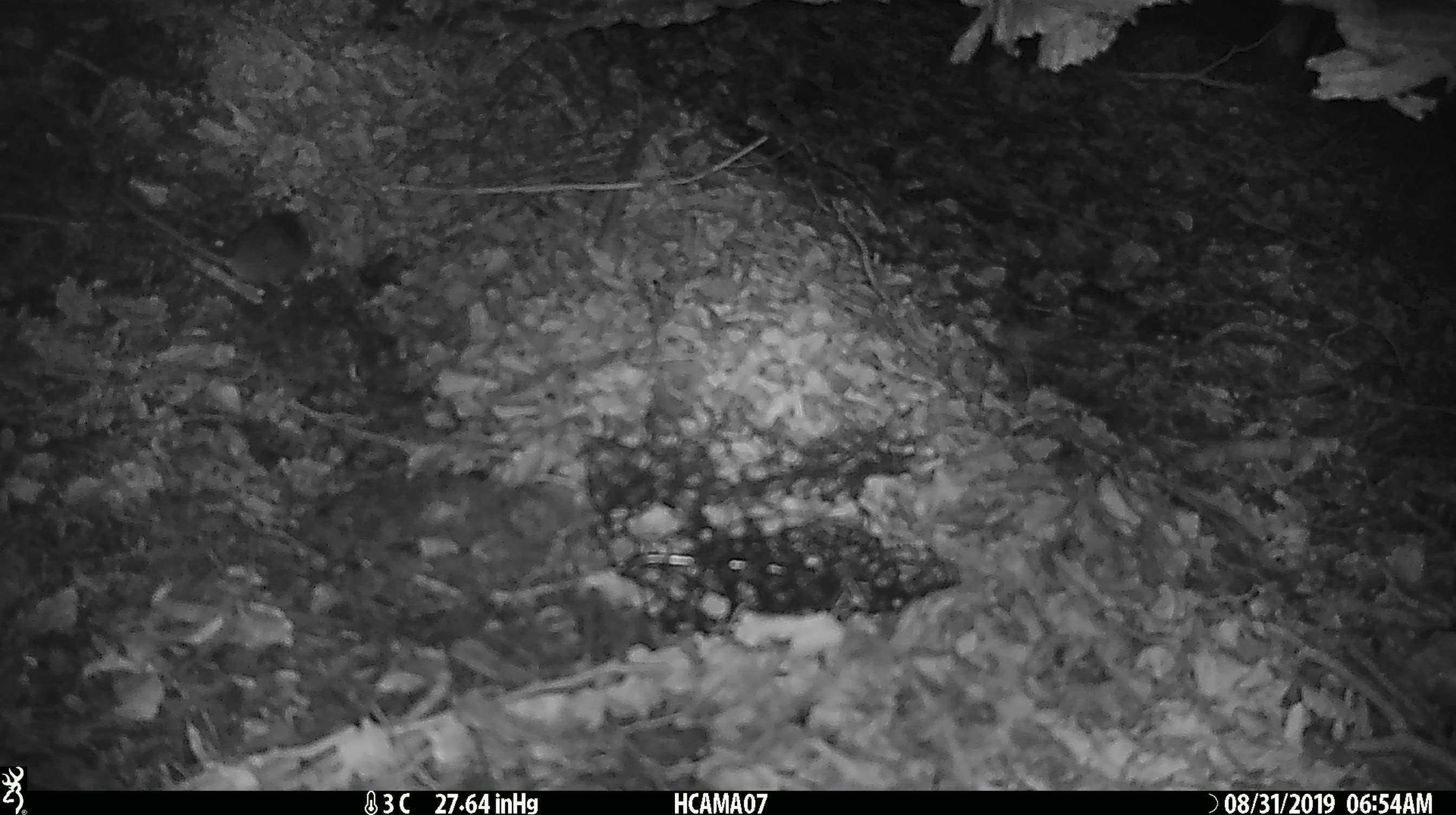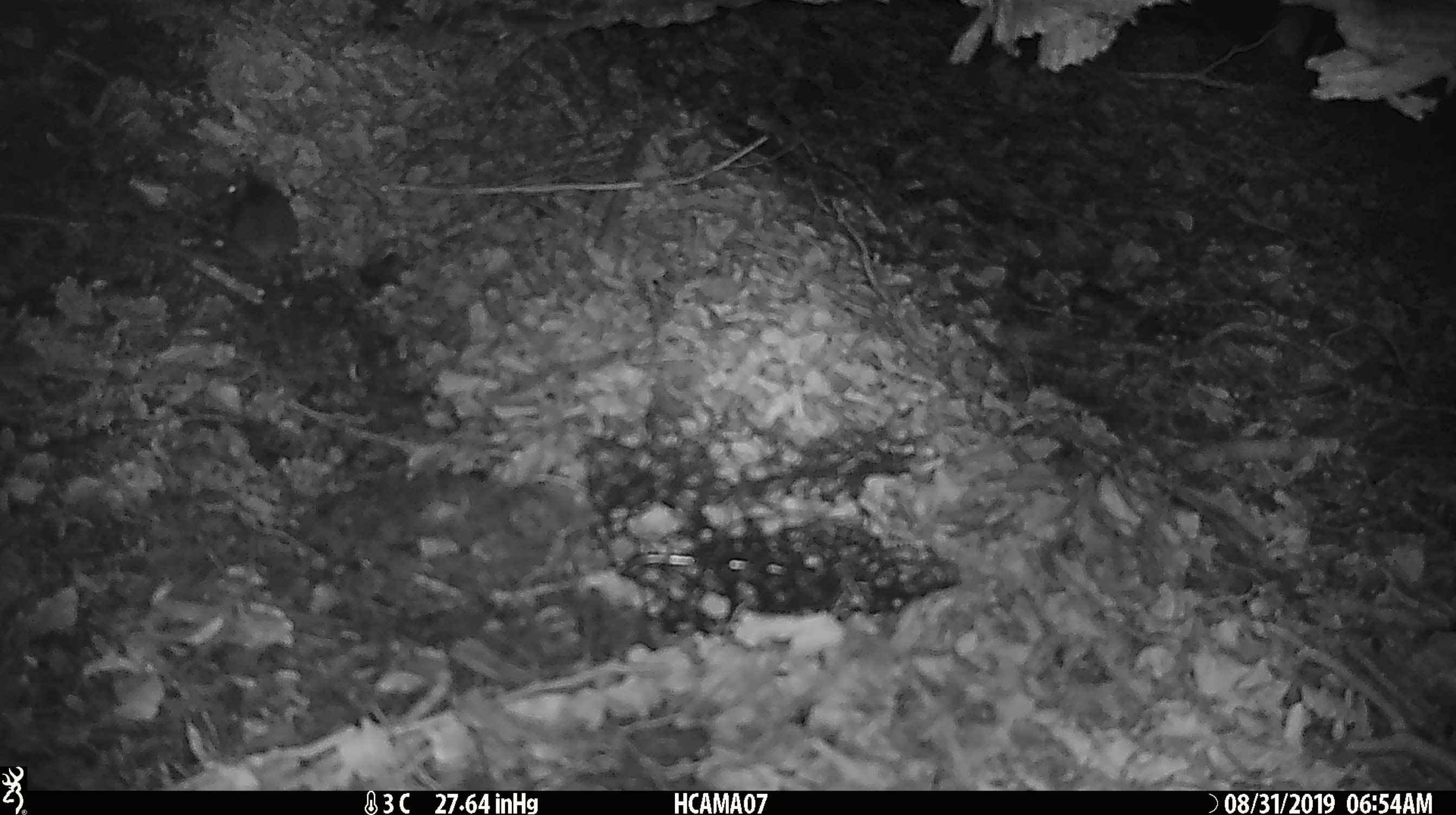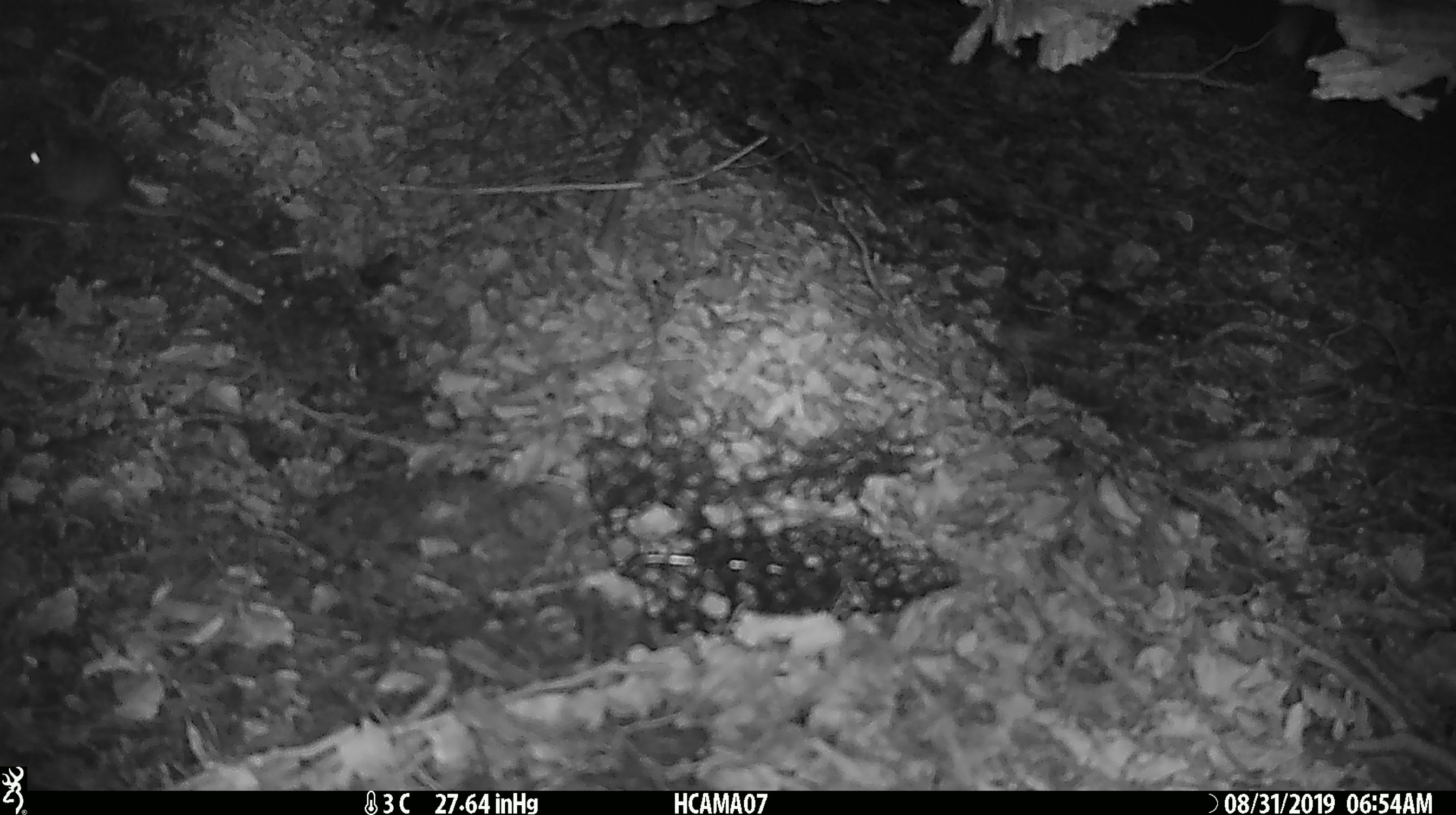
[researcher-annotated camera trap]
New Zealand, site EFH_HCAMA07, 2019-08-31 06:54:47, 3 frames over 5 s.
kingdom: Animalia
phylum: Chordata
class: Mammalia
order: Rodentia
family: Muridae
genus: Mus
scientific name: Mus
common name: mouse